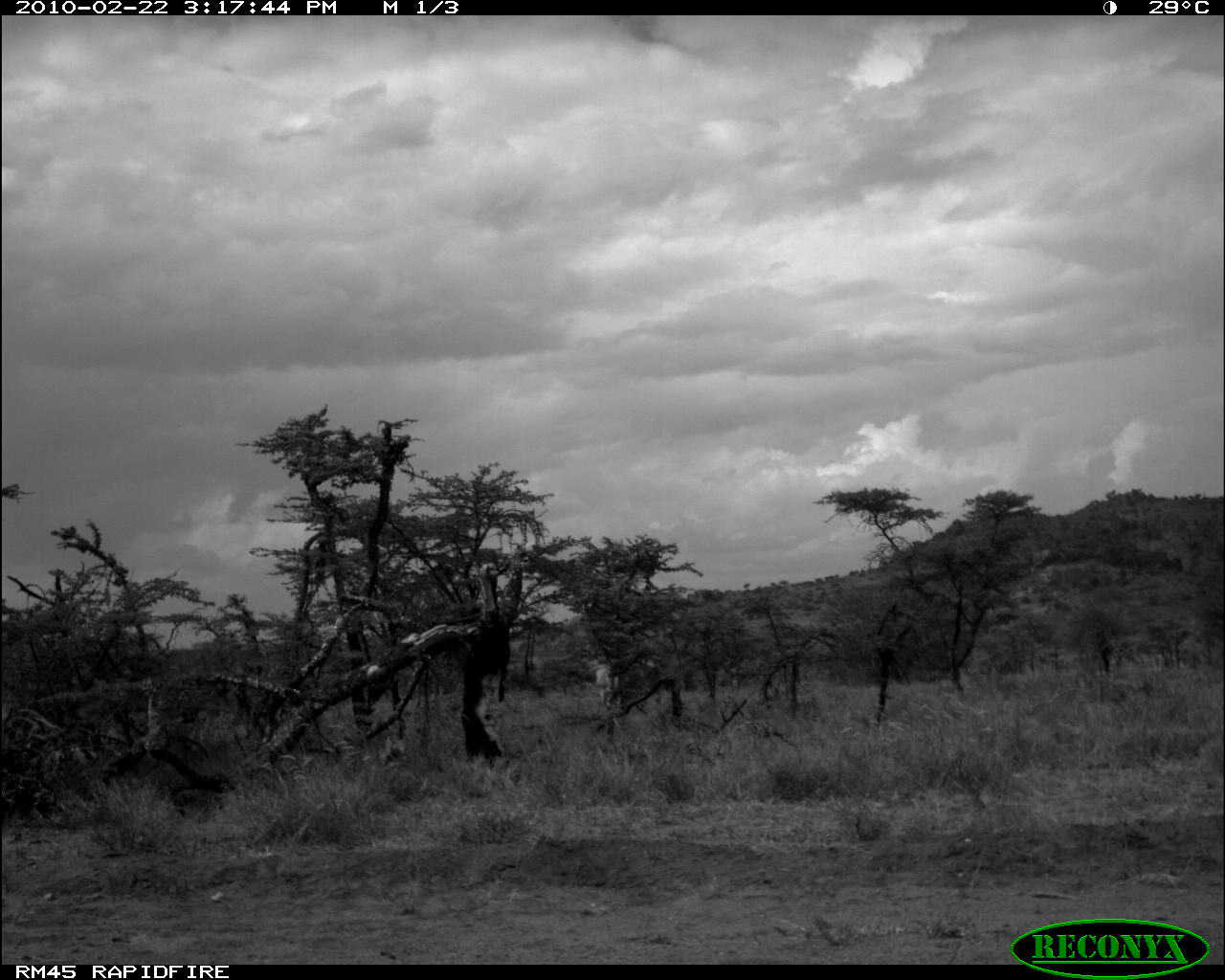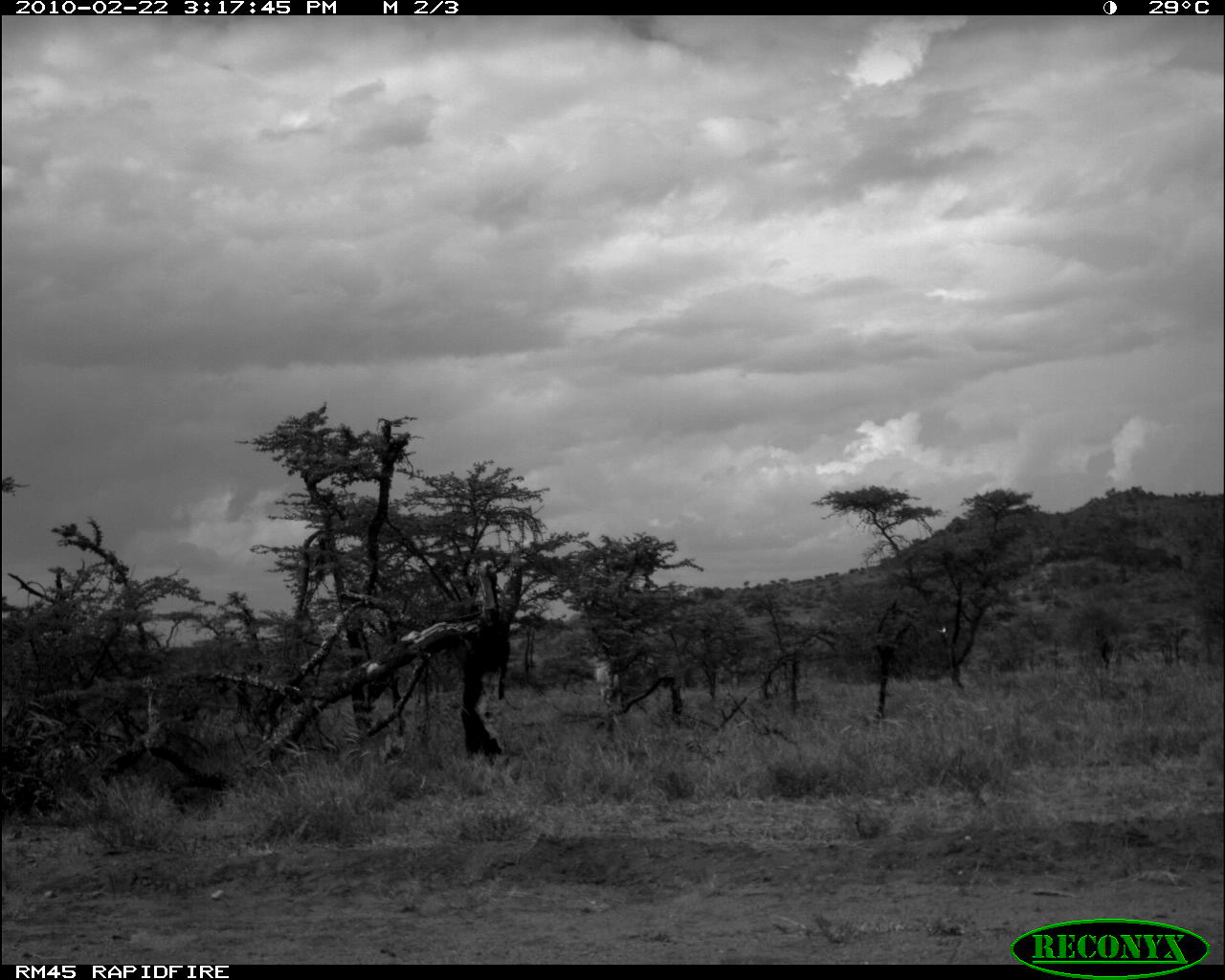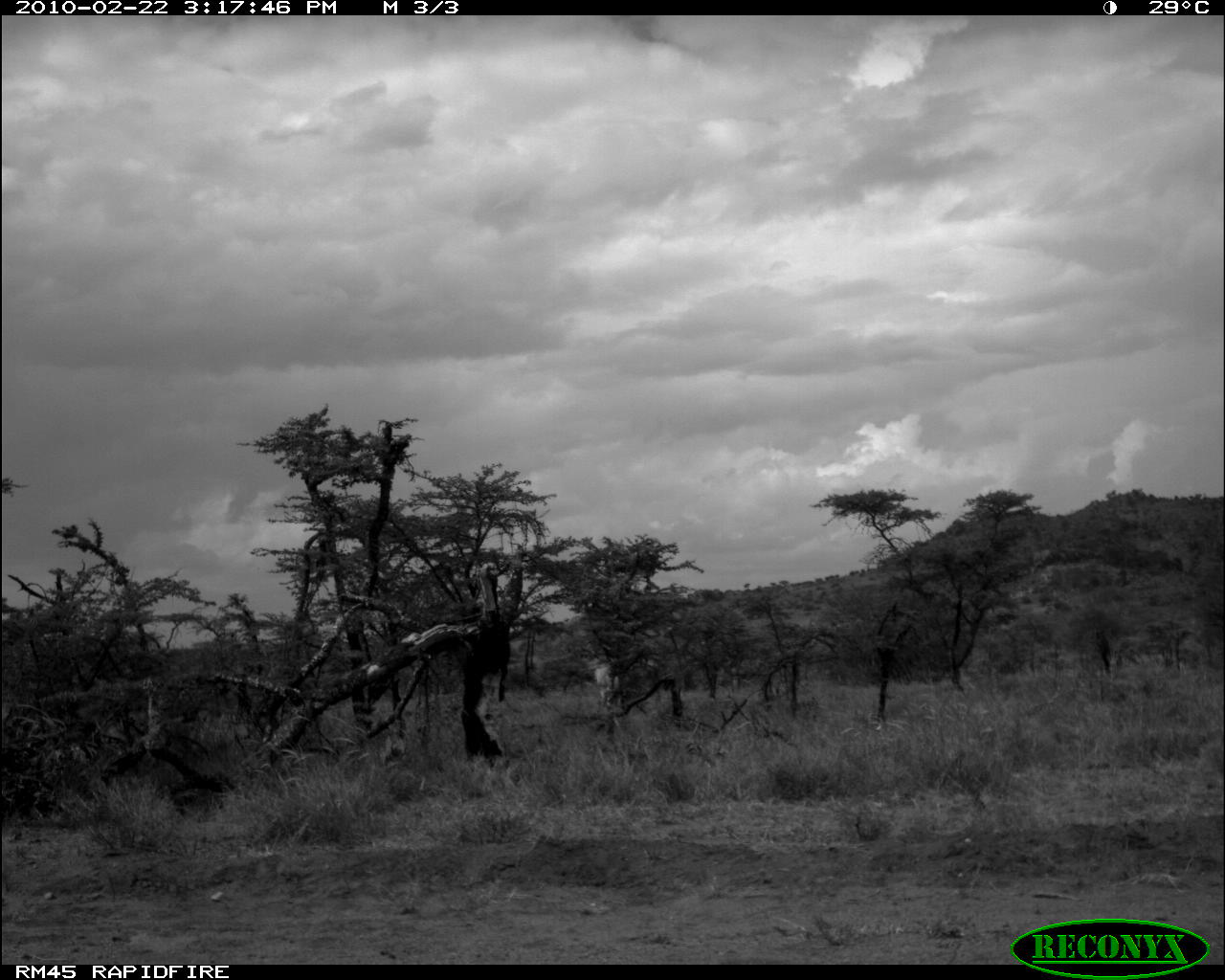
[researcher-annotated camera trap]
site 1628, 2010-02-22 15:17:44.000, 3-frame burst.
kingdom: Animalia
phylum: Chordata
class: Mammalia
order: Artiodactyla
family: Bovidae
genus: Bos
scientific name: Bos taurus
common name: domestic cattle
Bos taurus (domestic cattle), count 2.